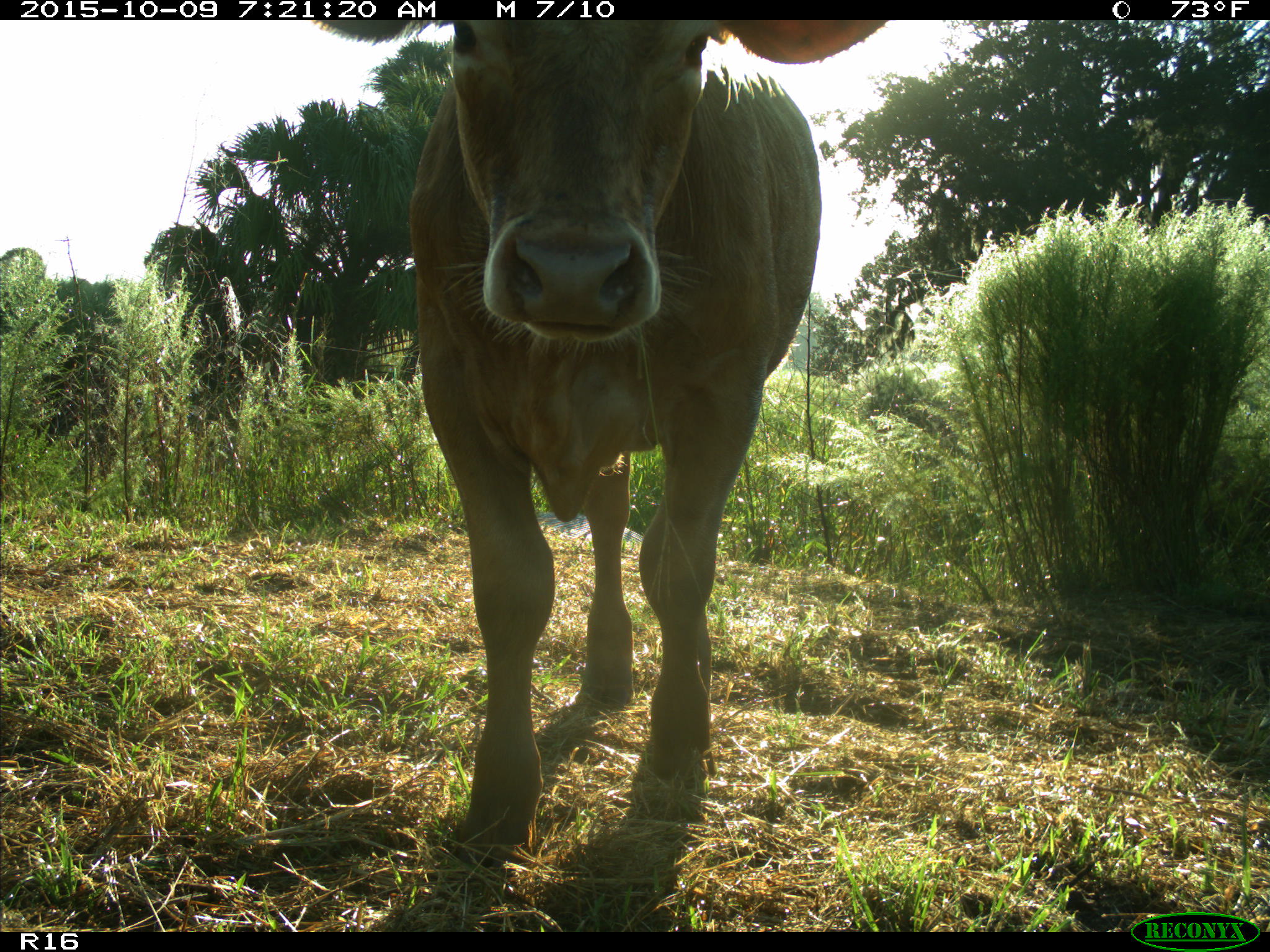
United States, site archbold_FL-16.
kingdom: Animalia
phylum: Chordata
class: Mammalia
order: Artiodactyla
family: Bovidae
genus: Bos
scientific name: Bos taurus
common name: domestic cow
Bos taurus (domestic cow).